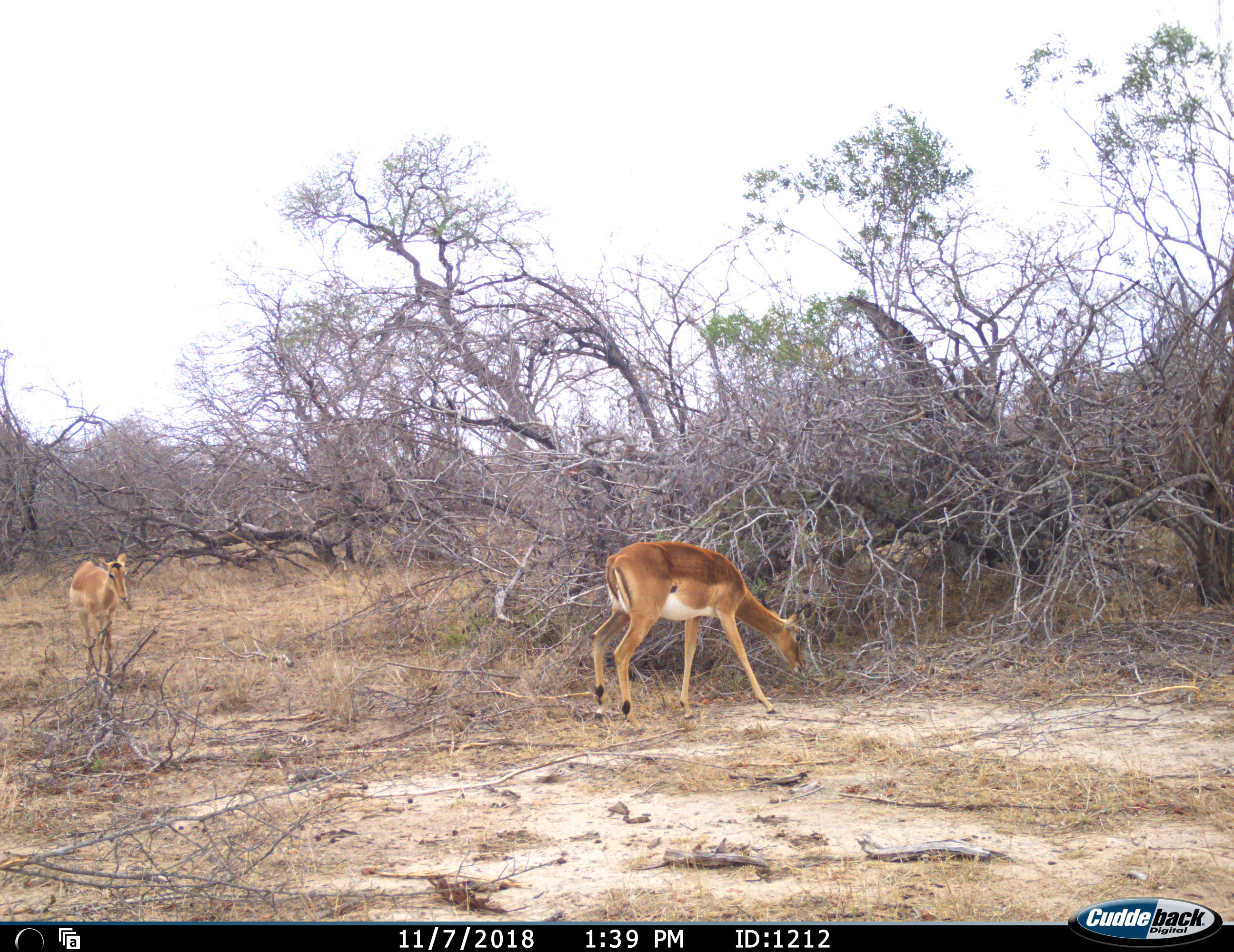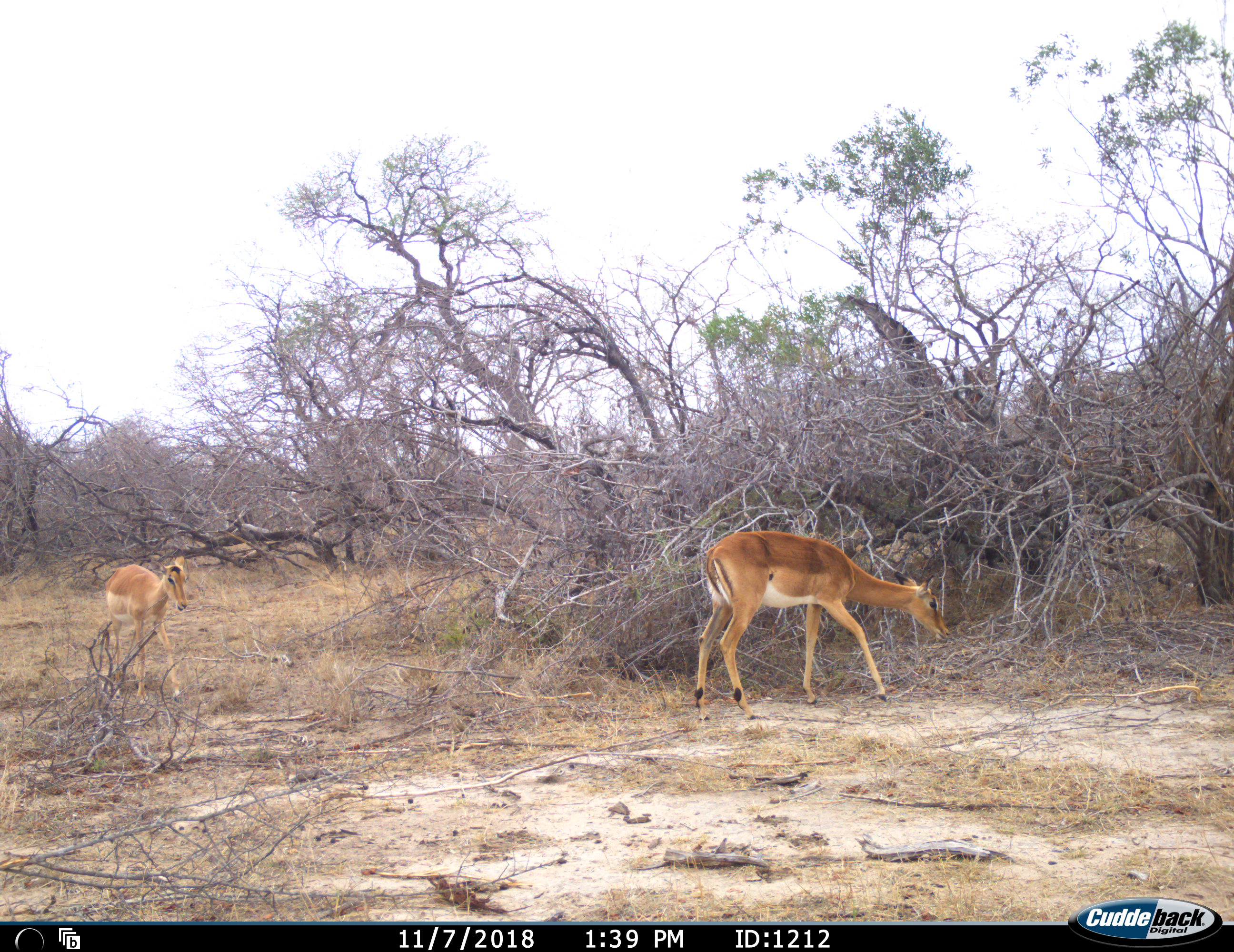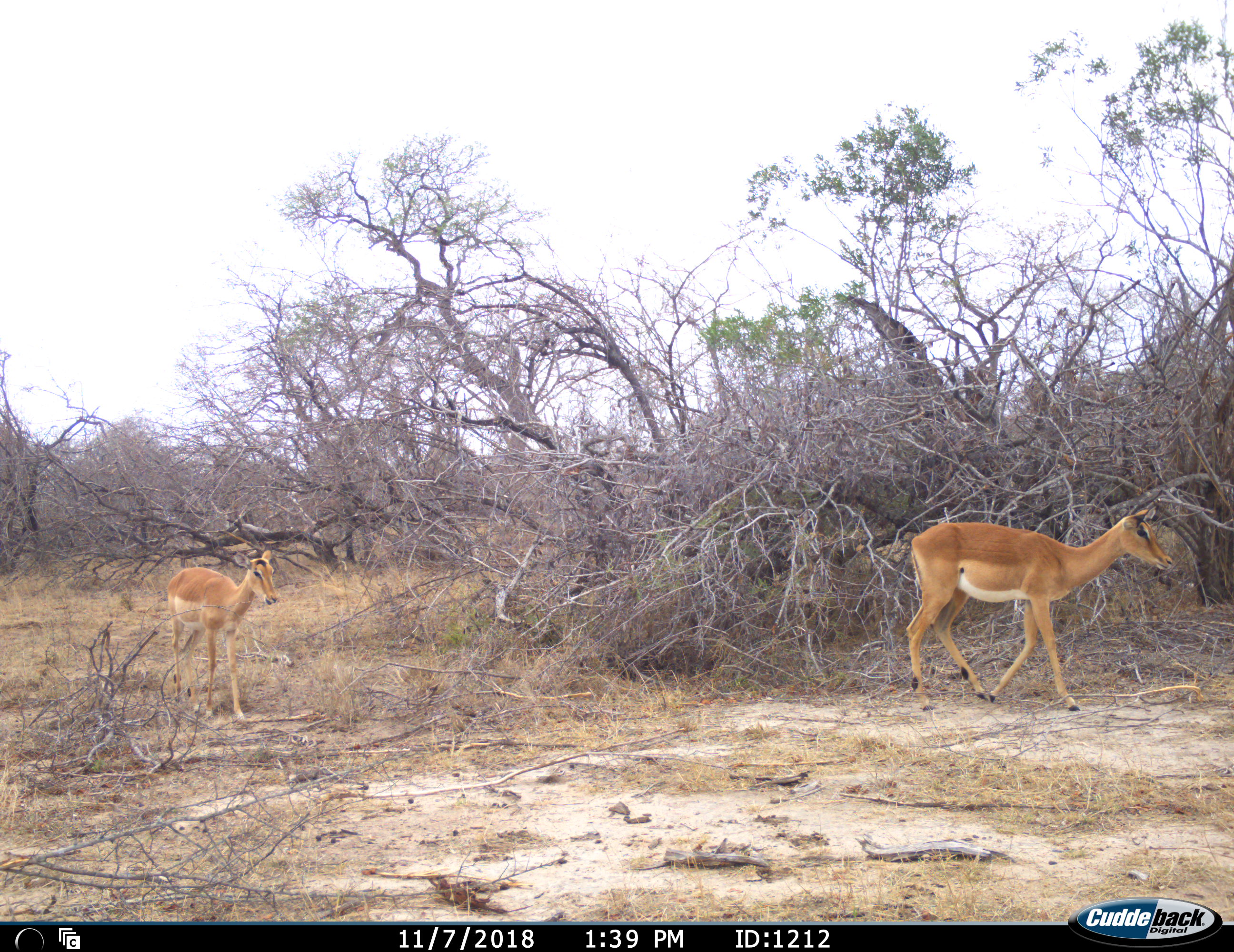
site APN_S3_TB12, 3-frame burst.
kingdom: Animalia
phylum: Chordata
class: Mammalia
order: Artiodactyla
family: Bovidae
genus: Aepyceros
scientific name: Aepyceros melampus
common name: impala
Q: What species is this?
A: Impala (Aepyceros melampus).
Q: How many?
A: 2.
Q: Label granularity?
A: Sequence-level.